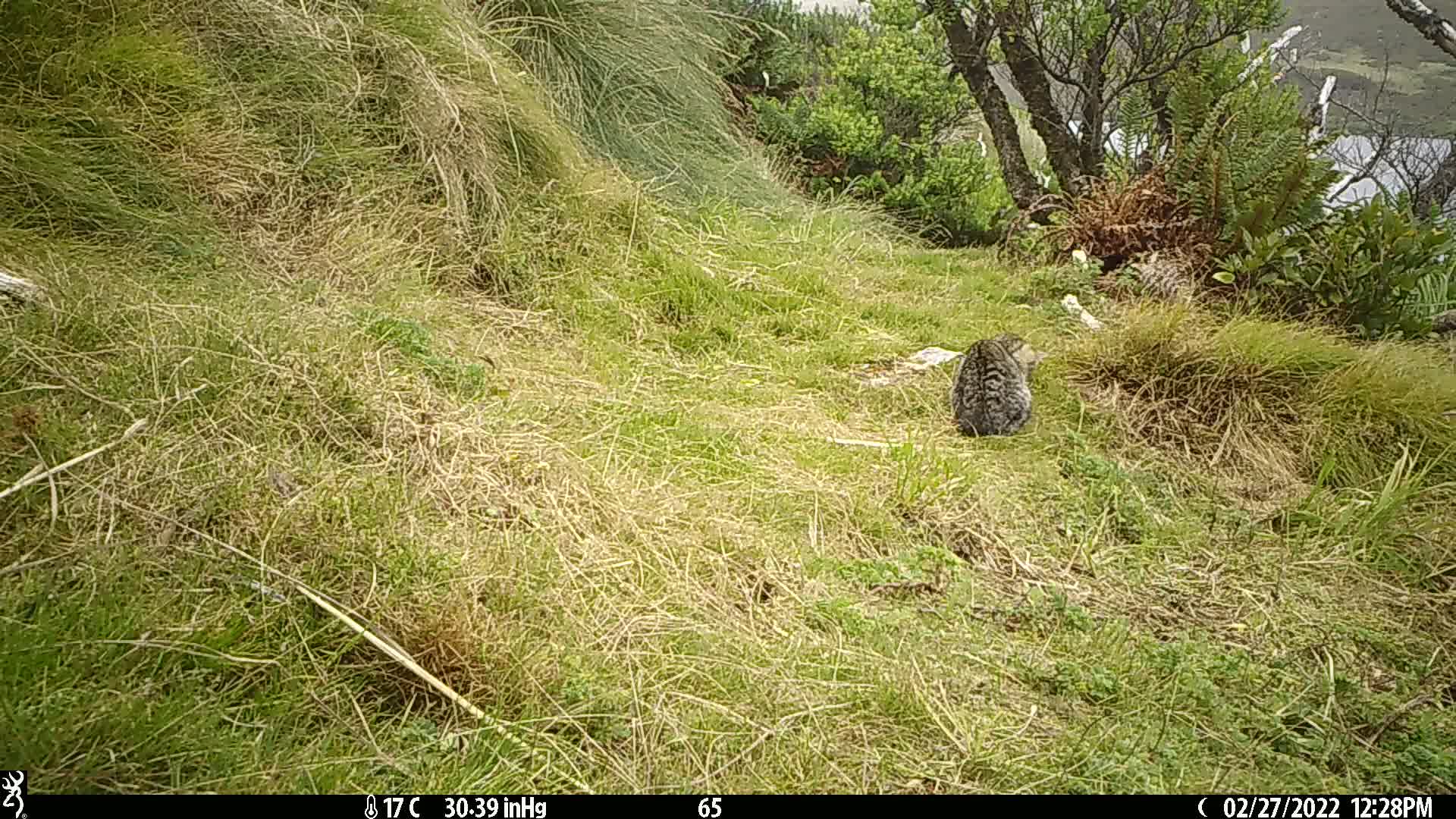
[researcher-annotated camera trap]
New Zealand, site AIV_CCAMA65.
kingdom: Animalia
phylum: Chordata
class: Mammalia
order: Carnivora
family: Felidae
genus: Felis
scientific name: Felis catus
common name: domestic cat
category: cat